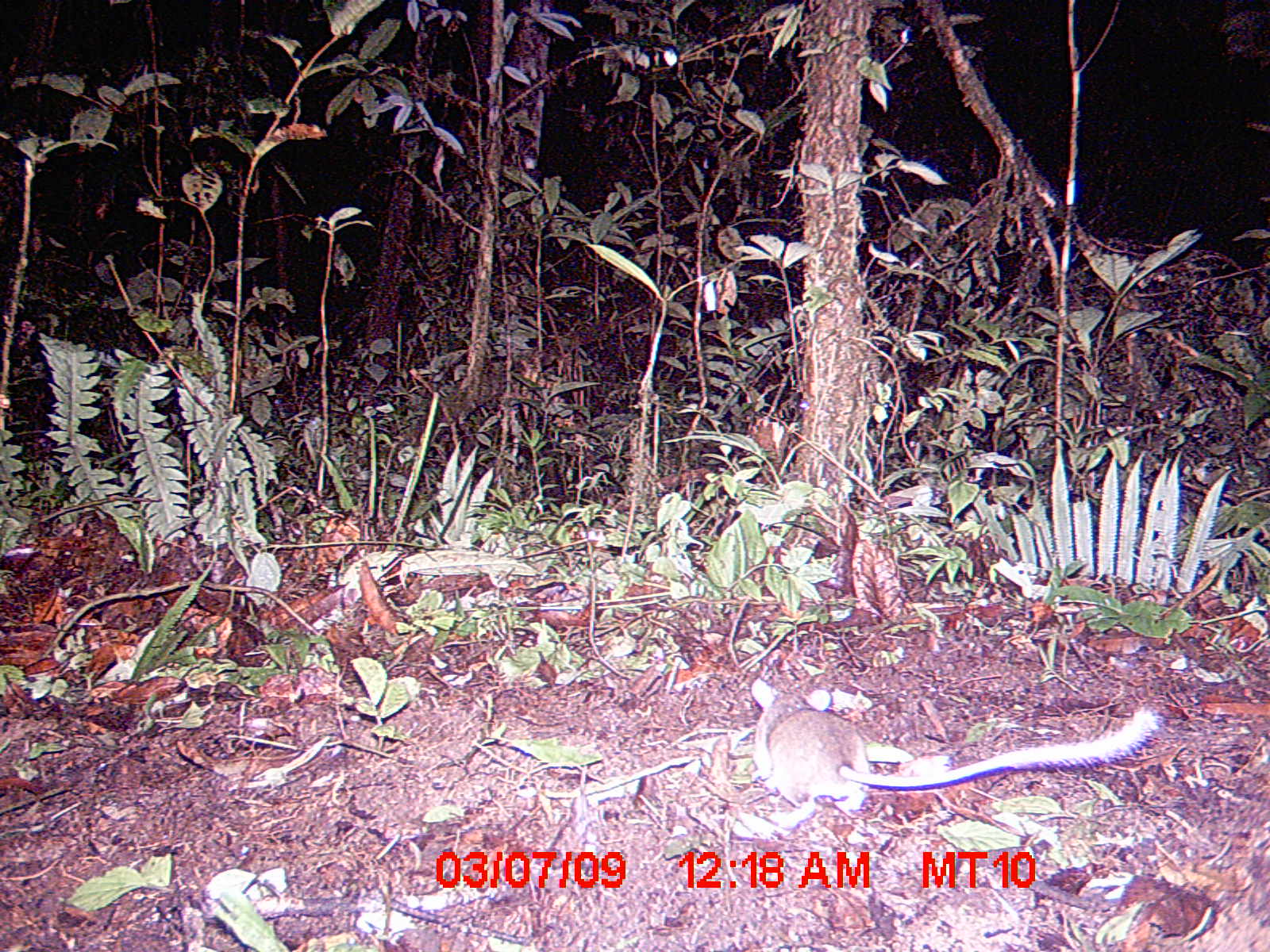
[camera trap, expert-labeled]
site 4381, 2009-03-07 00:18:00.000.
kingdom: Animalia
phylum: Chordata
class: Mammalia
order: Rodentia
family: Nesomyidae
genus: Eliurus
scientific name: Eliurus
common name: eliurus rat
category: eliurus sp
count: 1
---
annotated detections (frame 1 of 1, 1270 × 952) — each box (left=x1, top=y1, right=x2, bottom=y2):
eliurus sp: (left=747, top=677, right=1159, bottom=814)